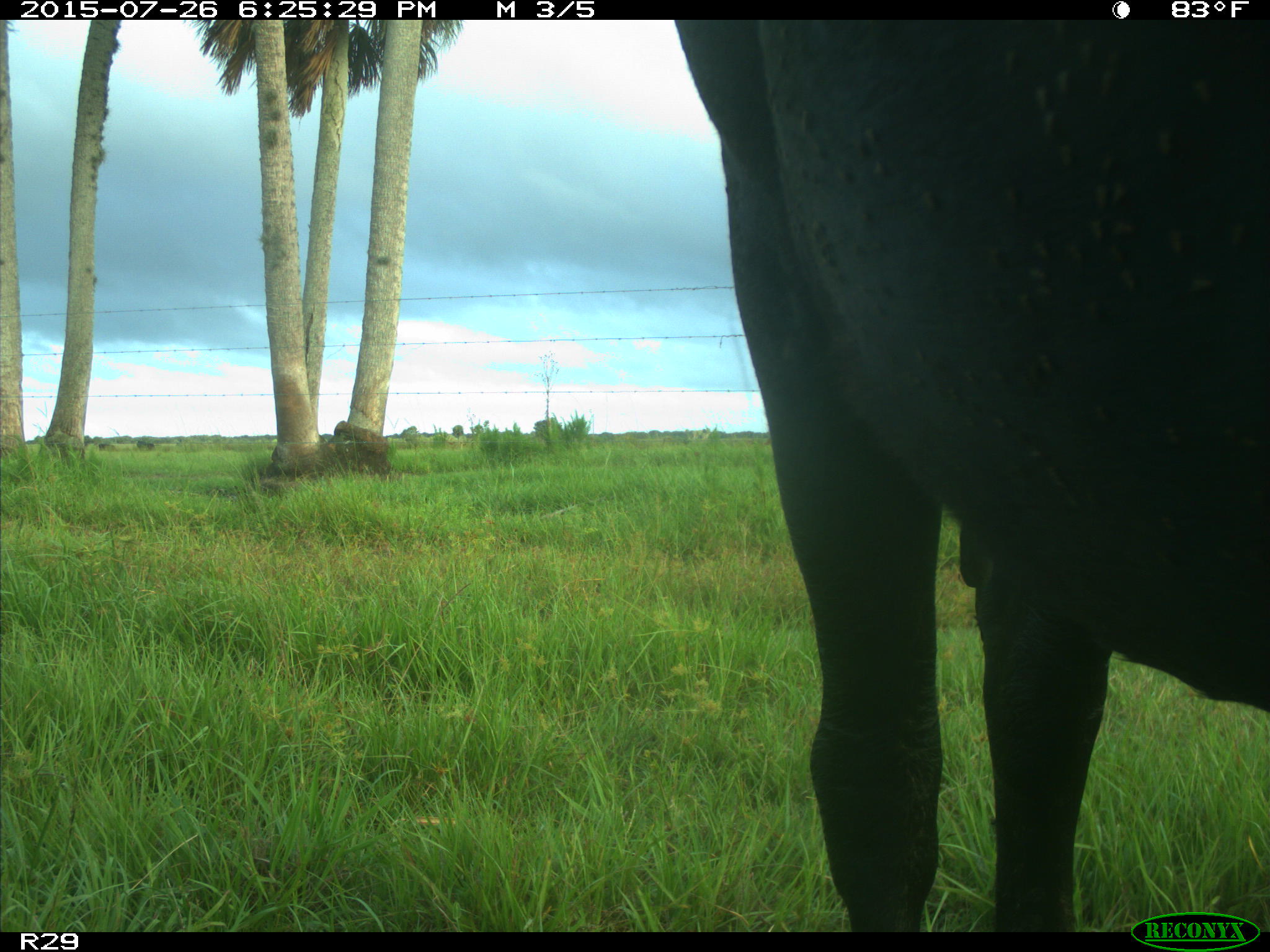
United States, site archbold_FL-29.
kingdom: Animalia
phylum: Chordata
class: Mammalia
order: Artiodactyla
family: Bovidae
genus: Bos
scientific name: Bos taurus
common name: domestic cow